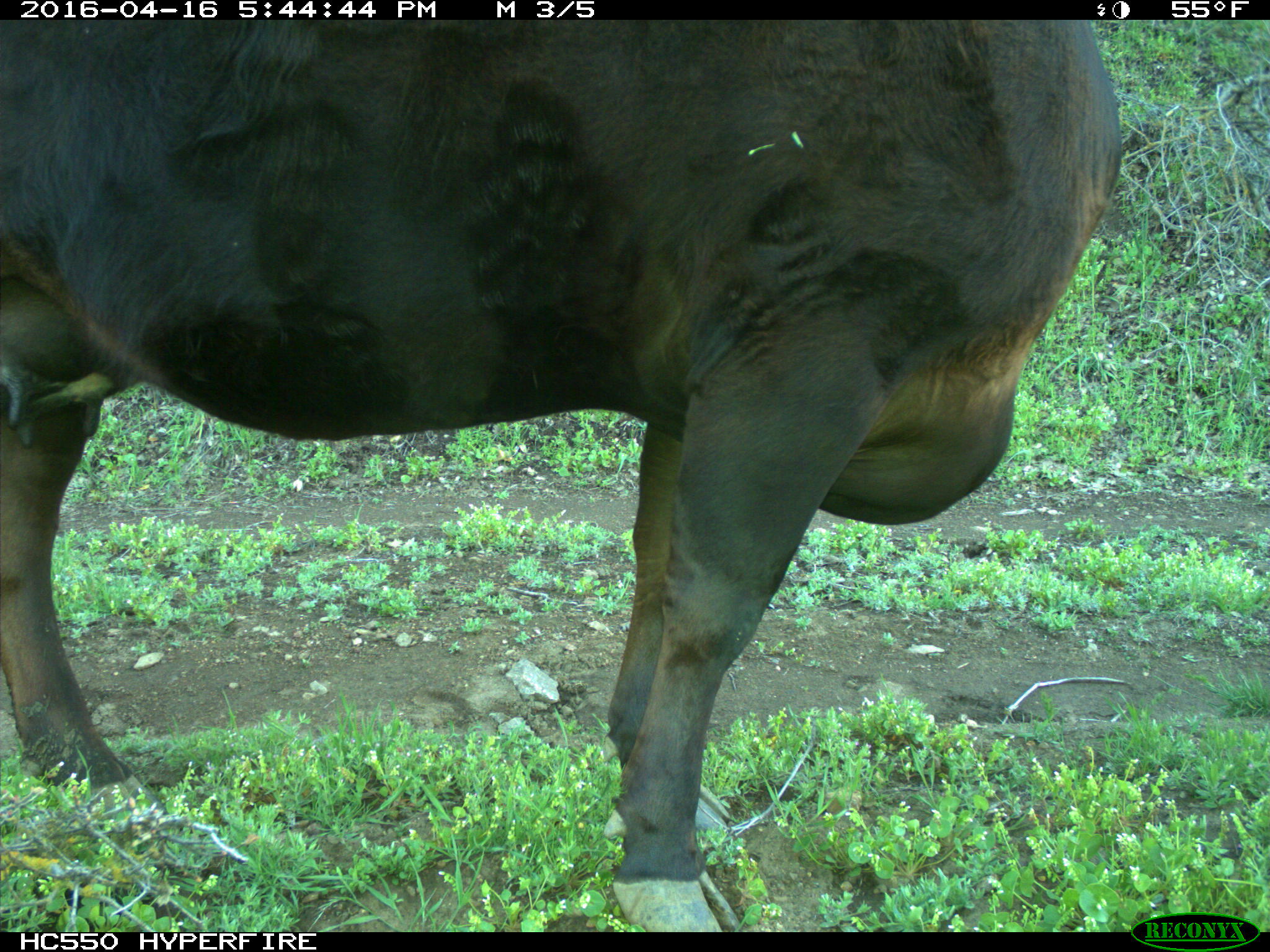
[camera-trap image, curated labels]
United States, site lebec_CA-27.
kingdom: Animalia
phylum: Chordata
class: Mammalia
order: Artiodactyla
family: Bovidae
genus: Bos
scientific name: Bos taurus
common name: domestic cow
Bos taurus (domestic cow).